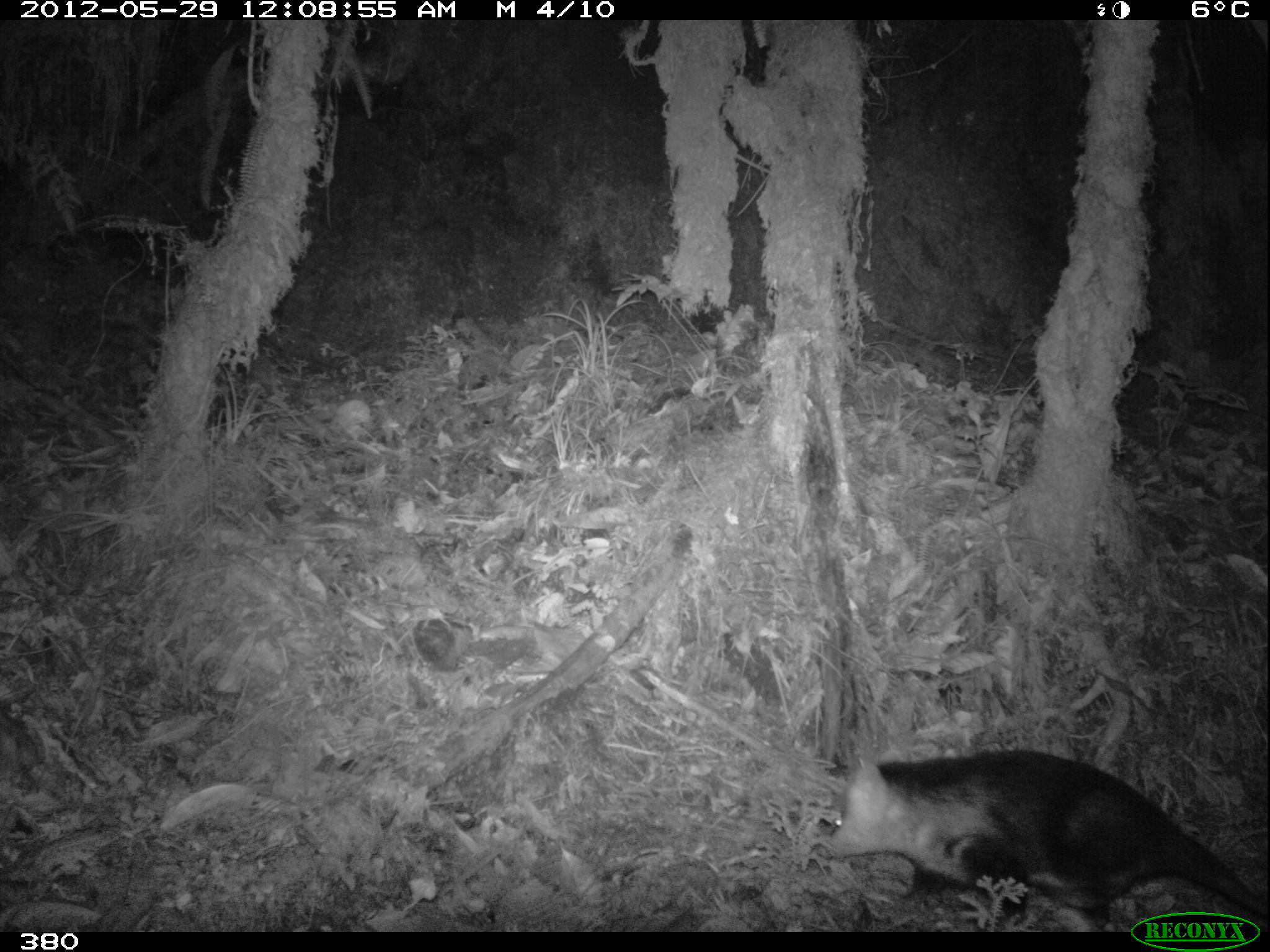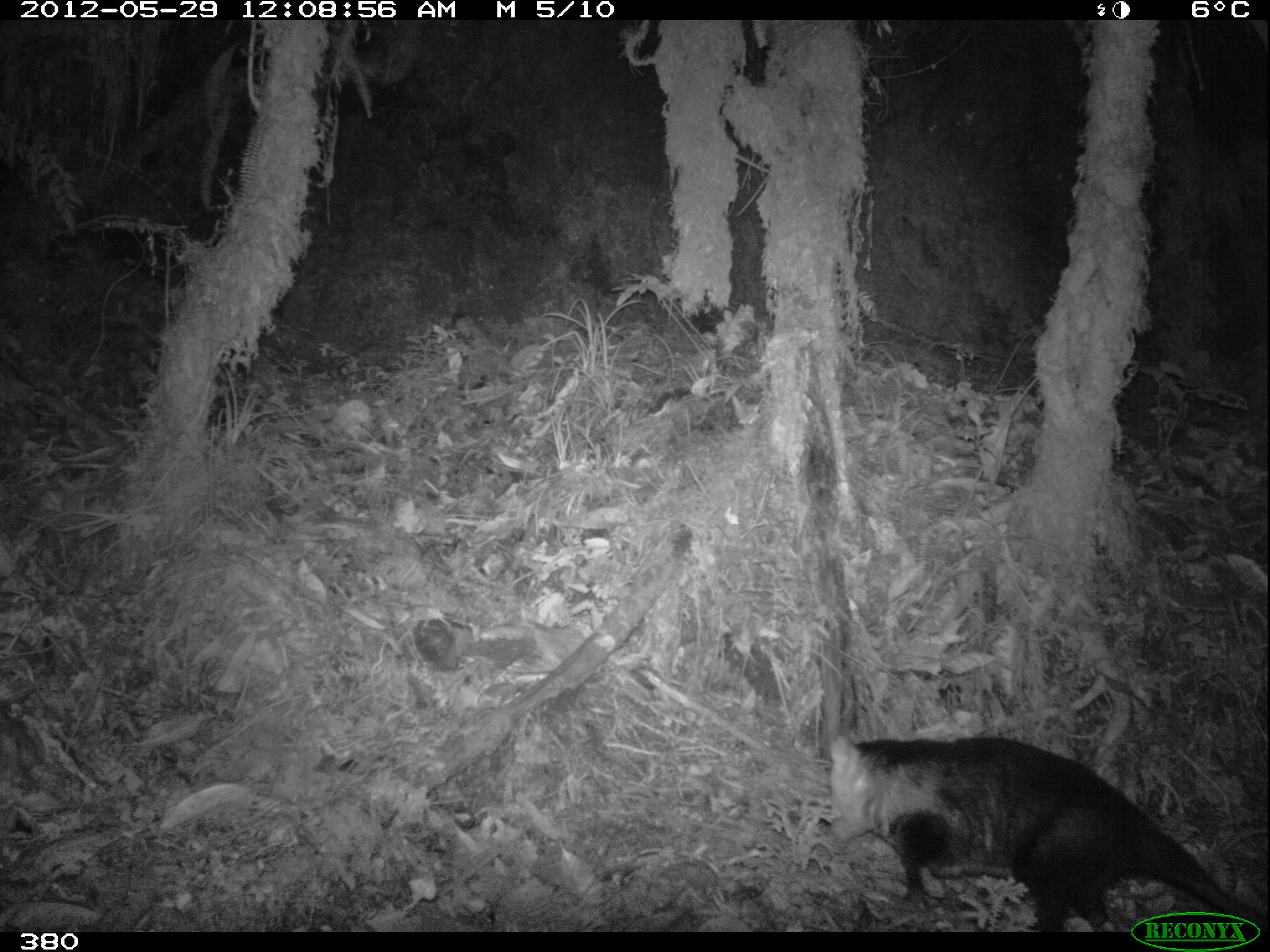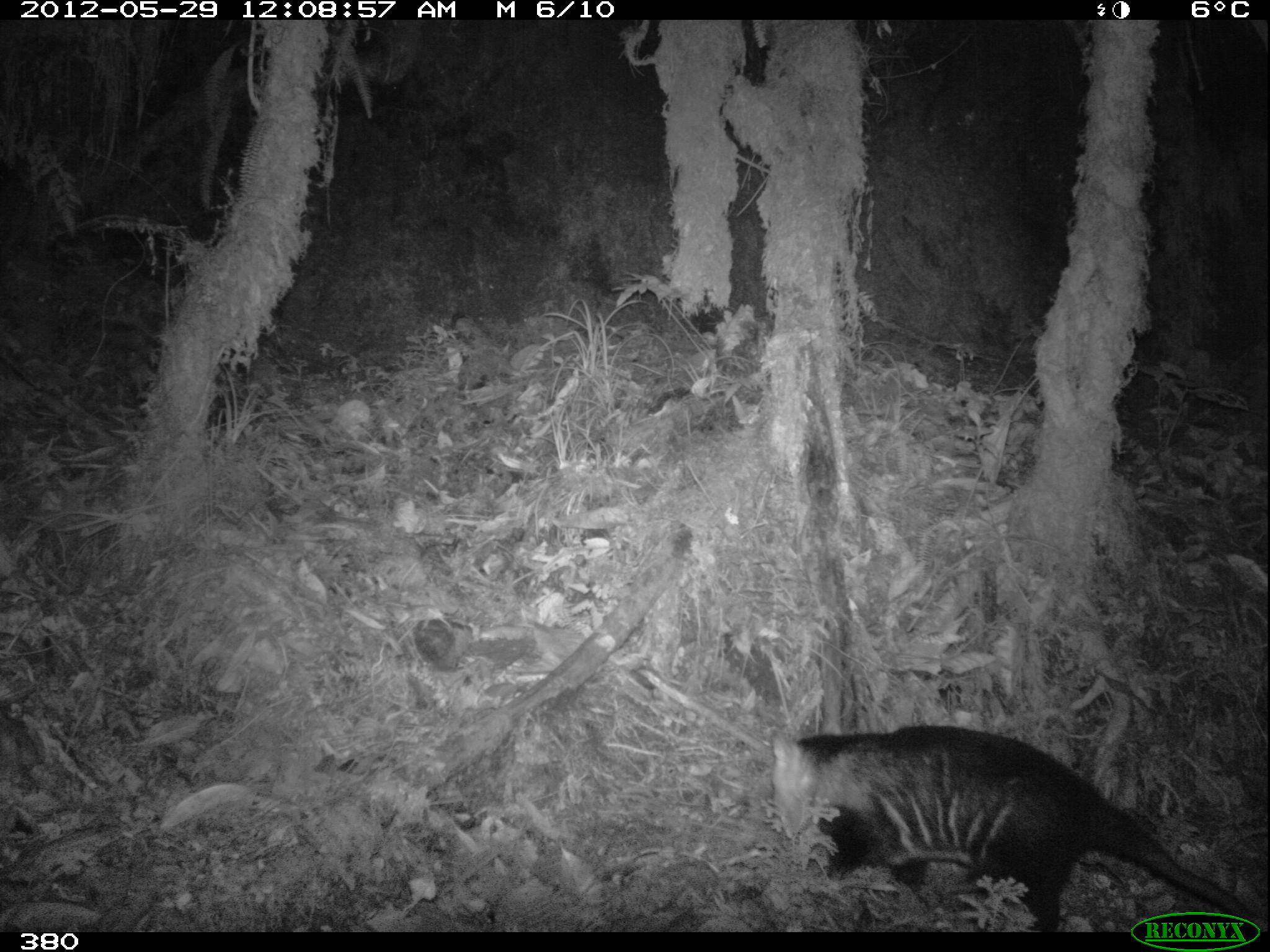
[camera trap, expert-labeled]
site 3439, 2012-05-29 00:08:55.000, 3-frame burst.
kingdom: Animalia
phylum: Chordata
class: Mammalia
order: Didelphimorphia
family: Didelphidae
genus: Didelphis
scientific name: Didelphis pernigra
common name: andean white-eared opossum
Didelphis pernigra (andean white-eared opossum).